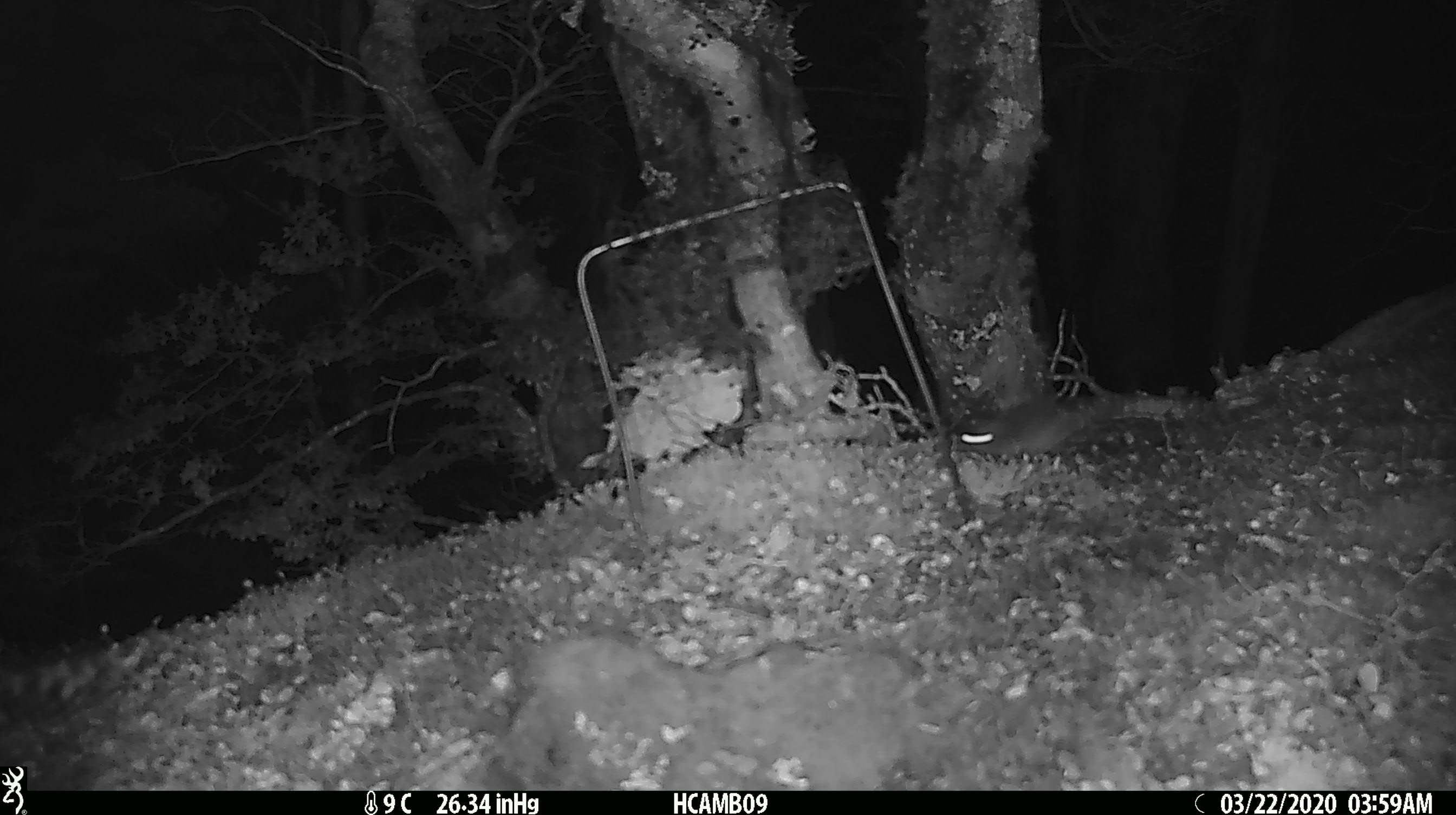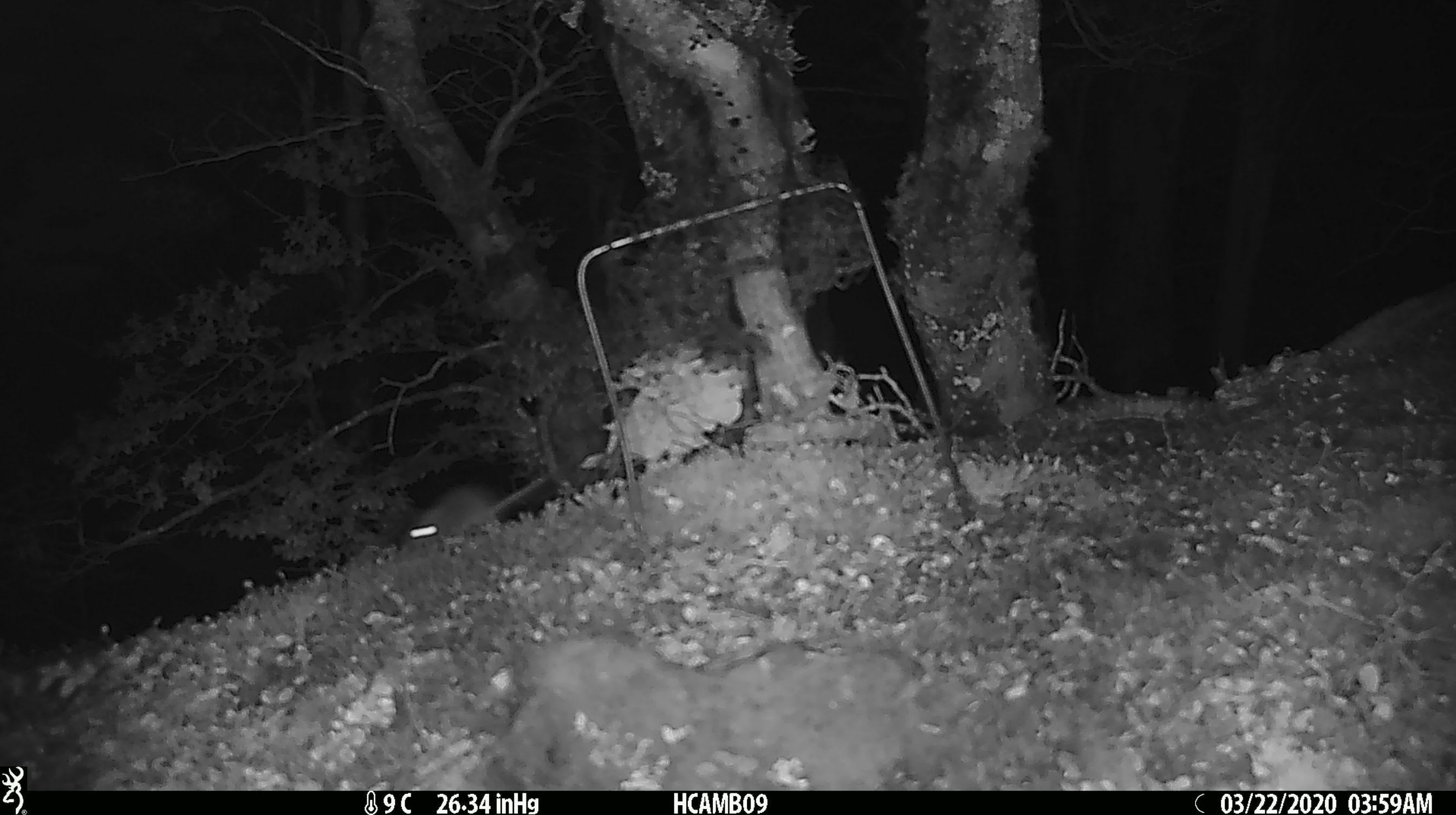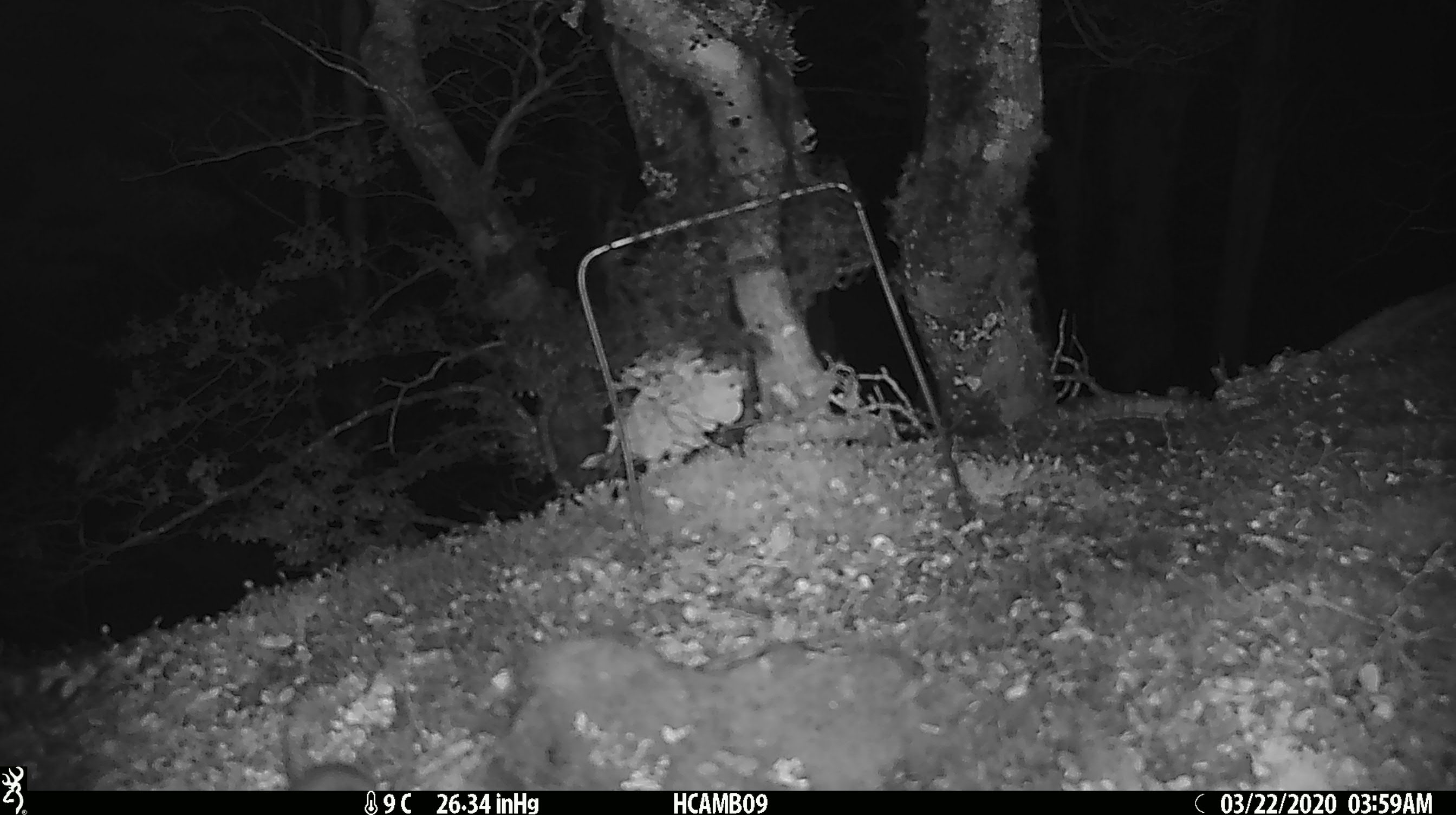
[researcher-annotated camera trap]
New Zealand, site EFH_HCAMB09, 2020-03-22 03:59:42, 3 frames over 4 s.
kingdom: Animalia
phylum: Chordata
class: Mammalia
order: Rodentia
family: Muridae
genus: Mus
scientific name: Mus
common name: mouse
Mouse (Mus).